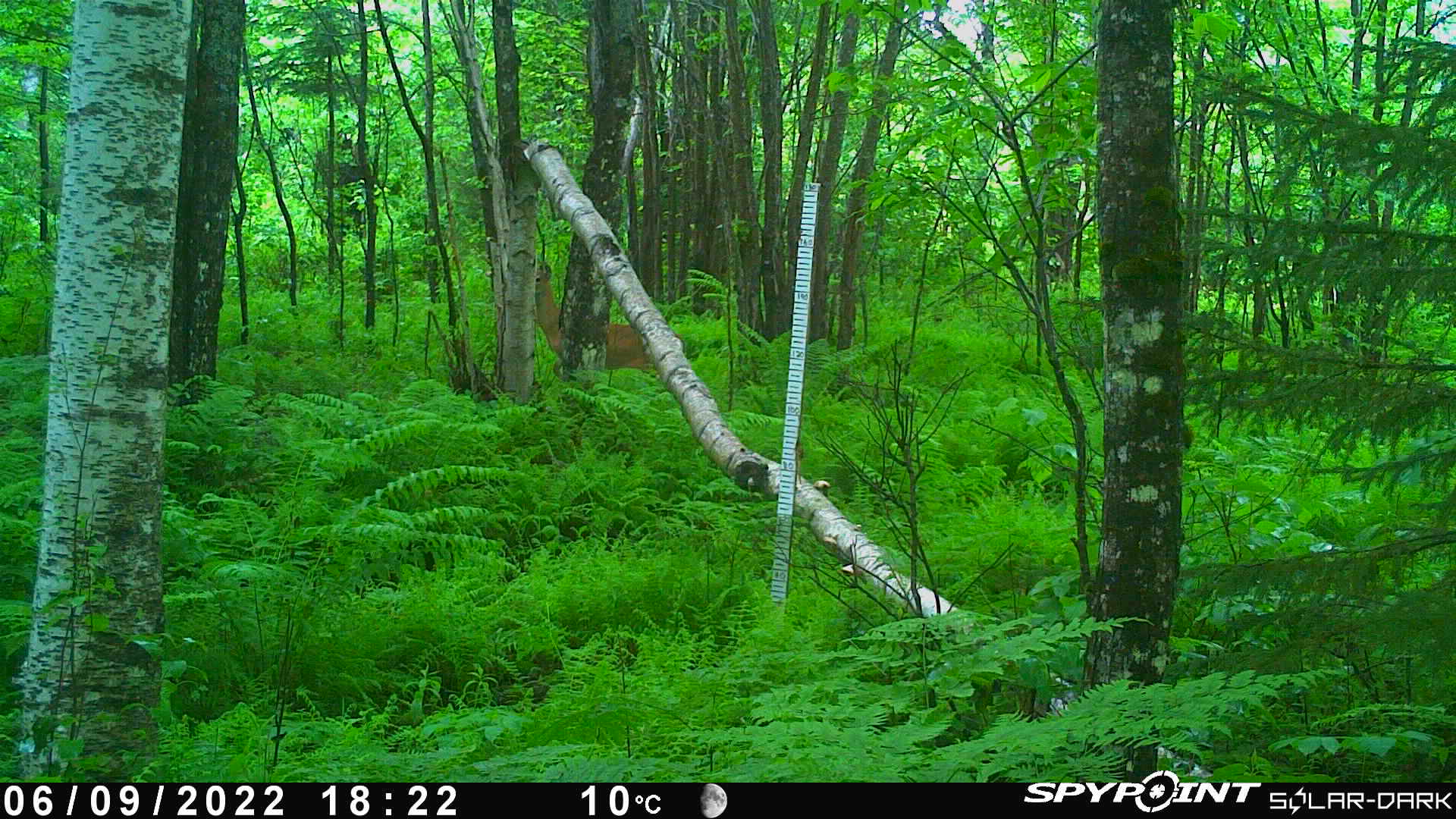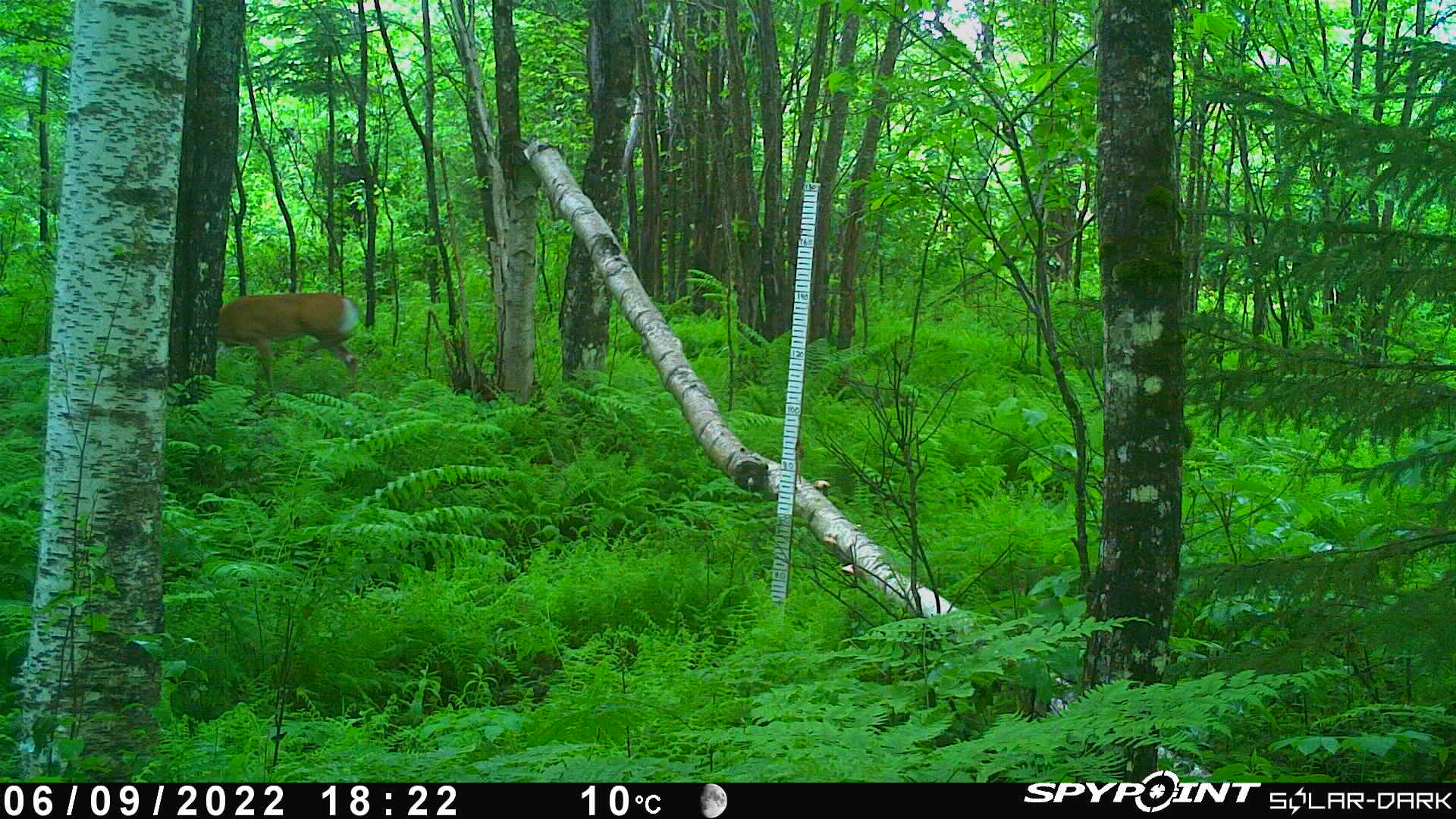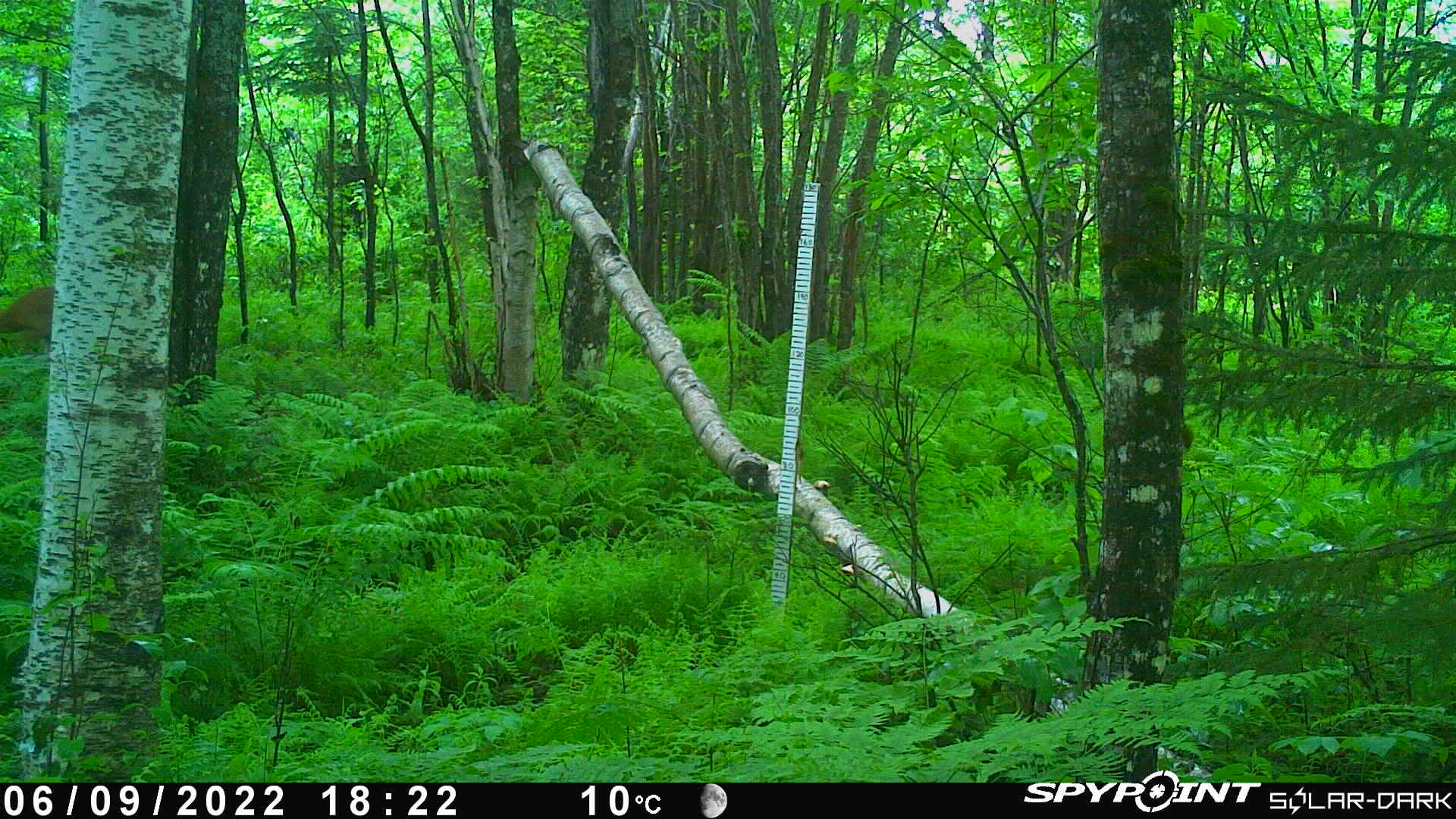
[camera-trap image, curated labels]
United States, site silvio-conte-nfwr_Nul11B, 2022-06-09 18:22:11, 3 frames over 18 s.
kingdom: Animalia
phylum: Chordata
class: Mammalia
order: Artiodactyla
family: Cervidae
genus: Odocoileus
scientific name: Odocoileus virginianus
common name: white-tailed deer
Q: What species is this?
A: White-tailed deer (Odocoileus virginianus).